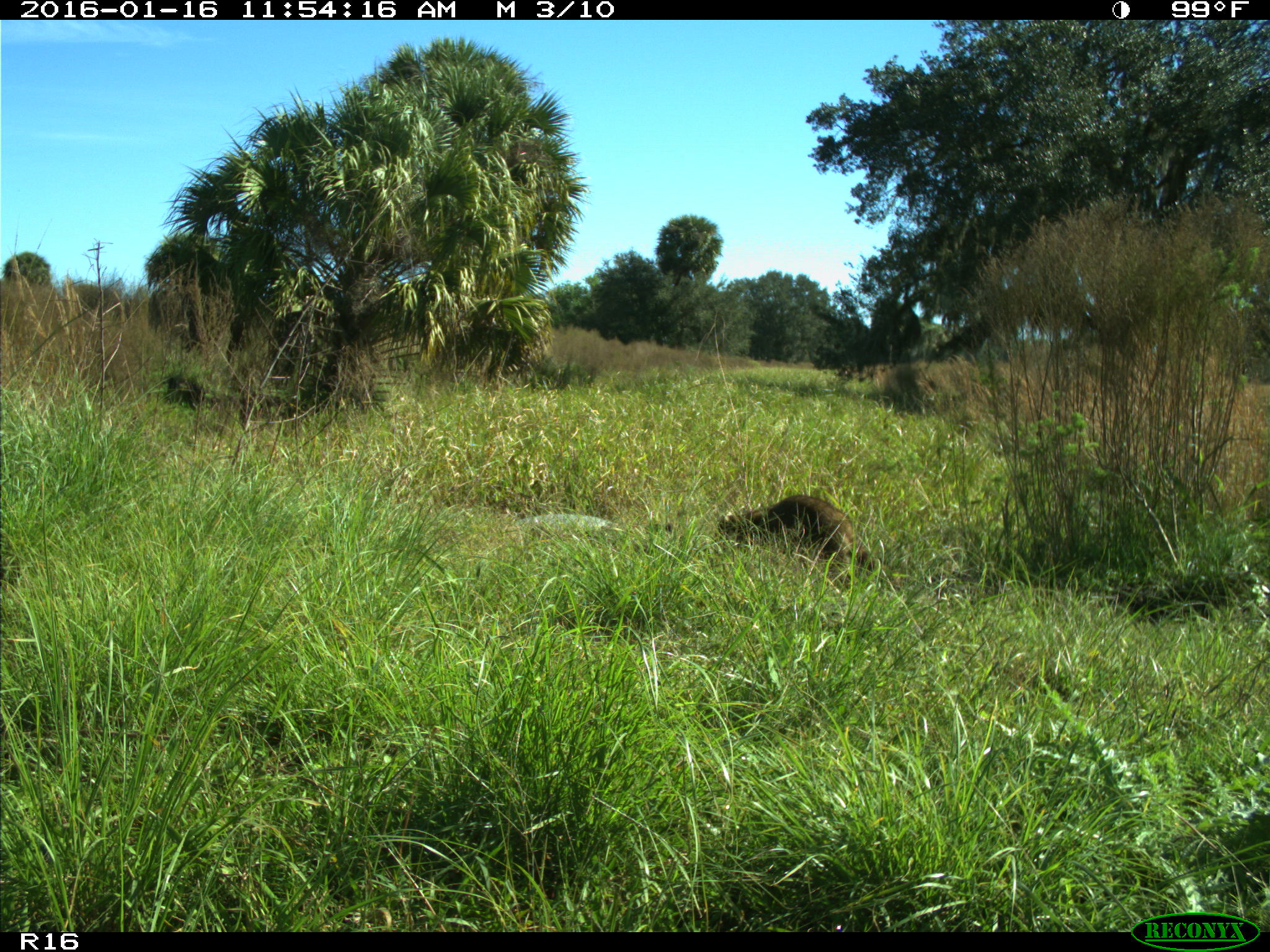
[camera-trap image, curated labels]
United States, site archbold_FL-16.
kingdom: Animalia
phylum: Chordata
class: Mammalia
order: Carnivora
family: Procyonidae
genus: Procyon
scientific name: Procyon lotor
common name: common raccoon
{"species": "Procyon lotor (common raccoon)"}